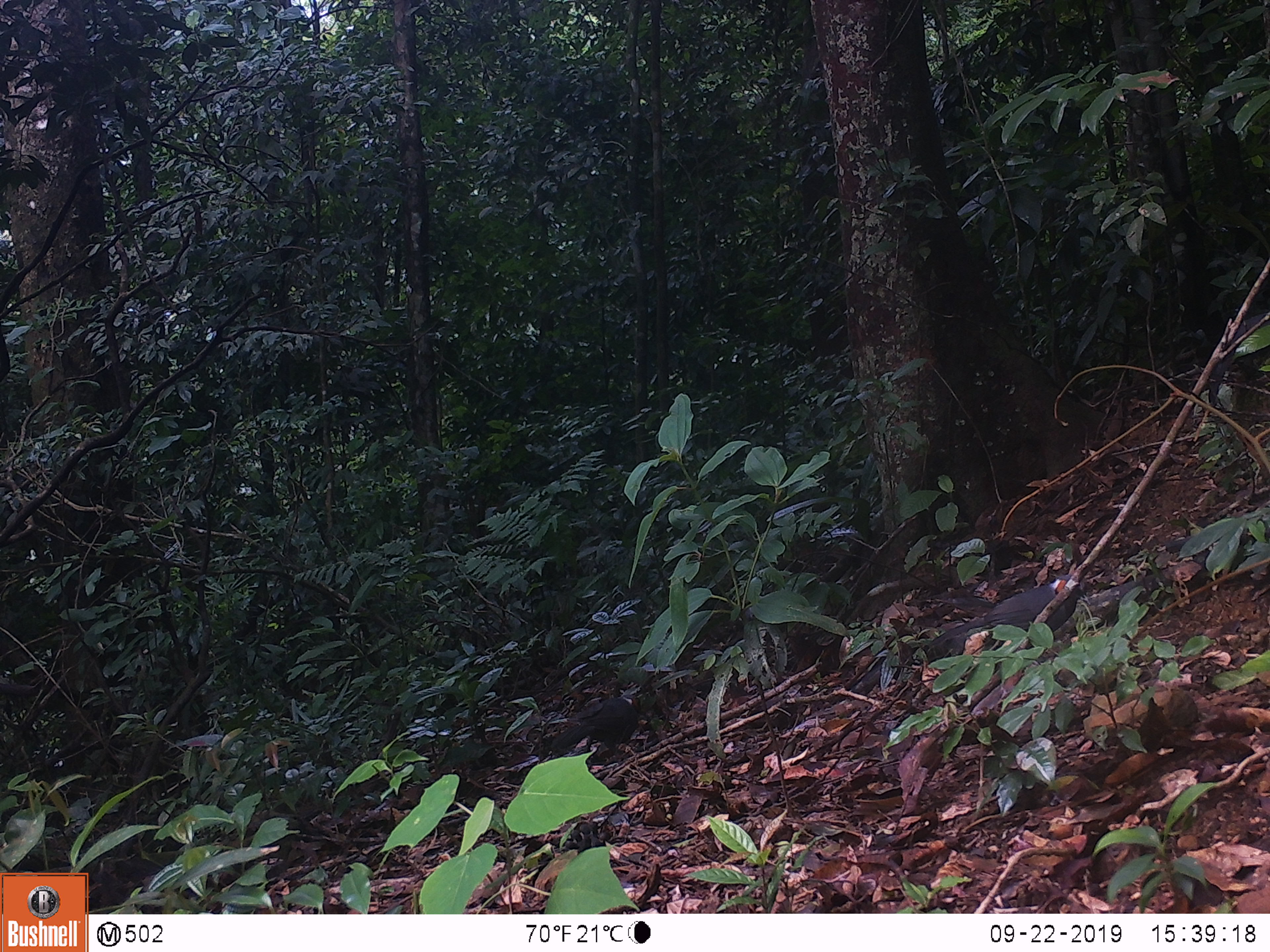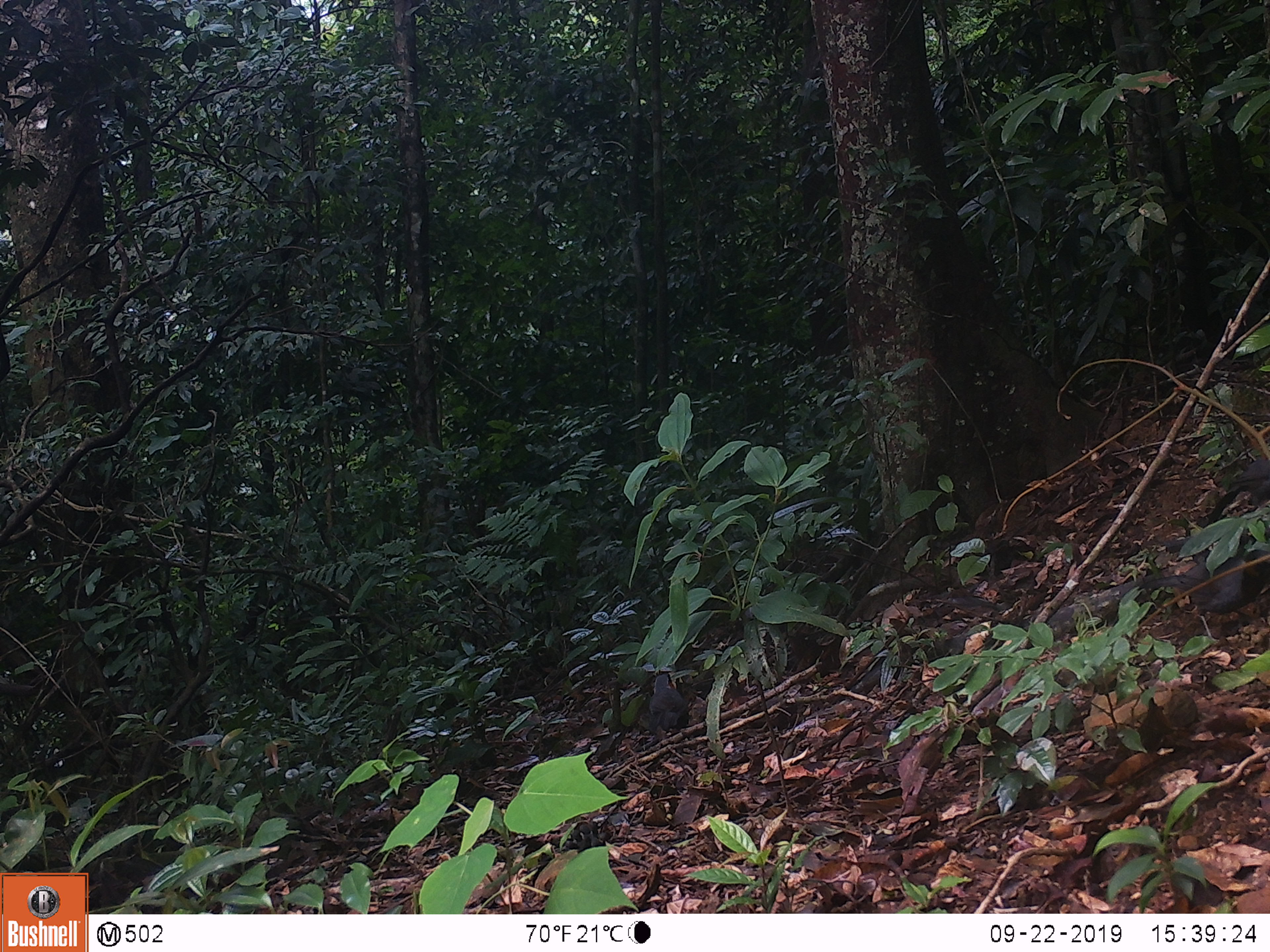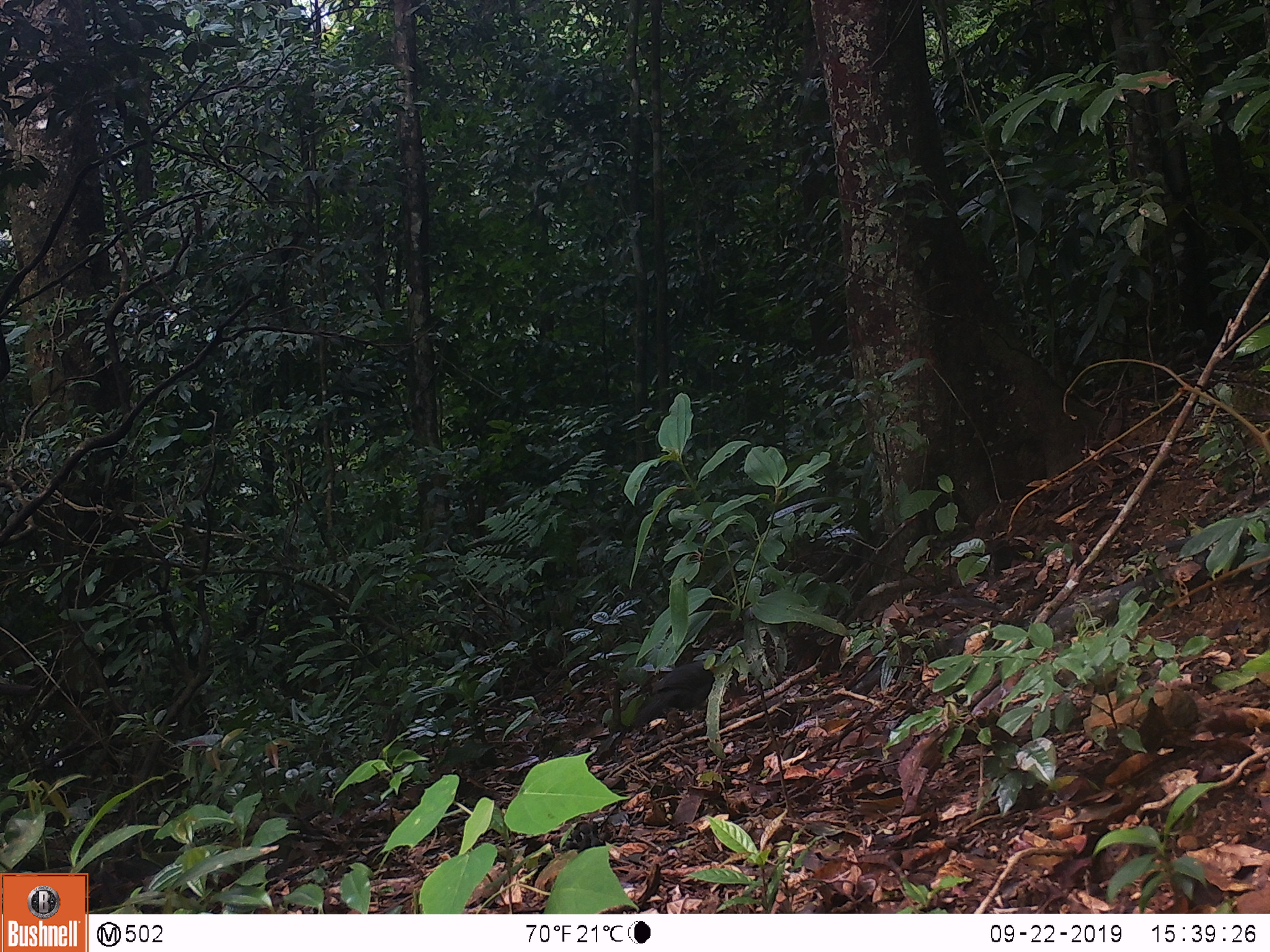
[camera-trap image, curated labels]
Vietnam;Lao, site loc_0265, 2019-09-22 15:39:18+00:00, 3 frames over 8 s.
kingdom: Animalia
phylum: Chordata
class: Aves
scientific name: Aves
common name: bird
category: unidentified bird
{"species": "unidentified bird (bird) (Aves)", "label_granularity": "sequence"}